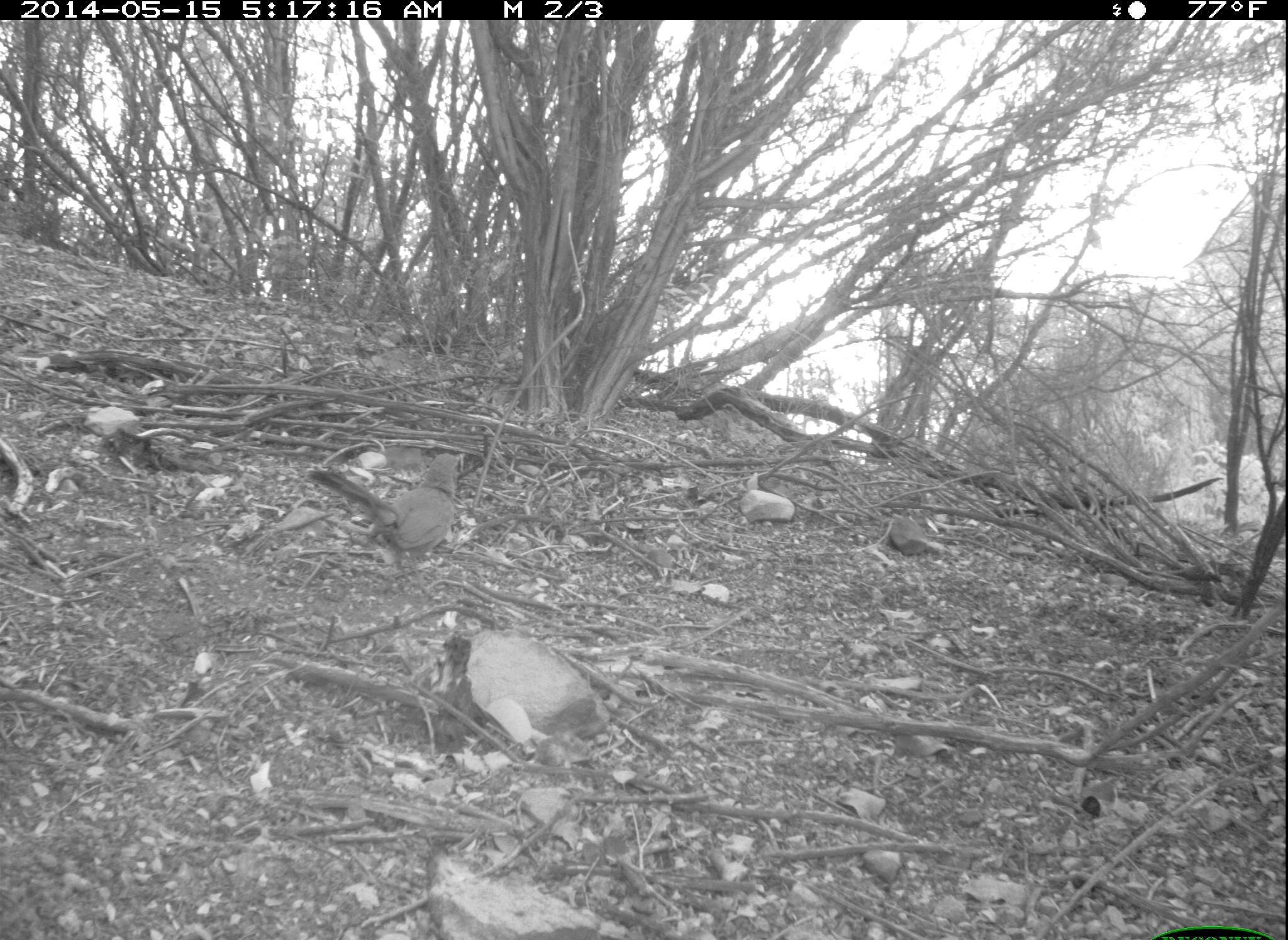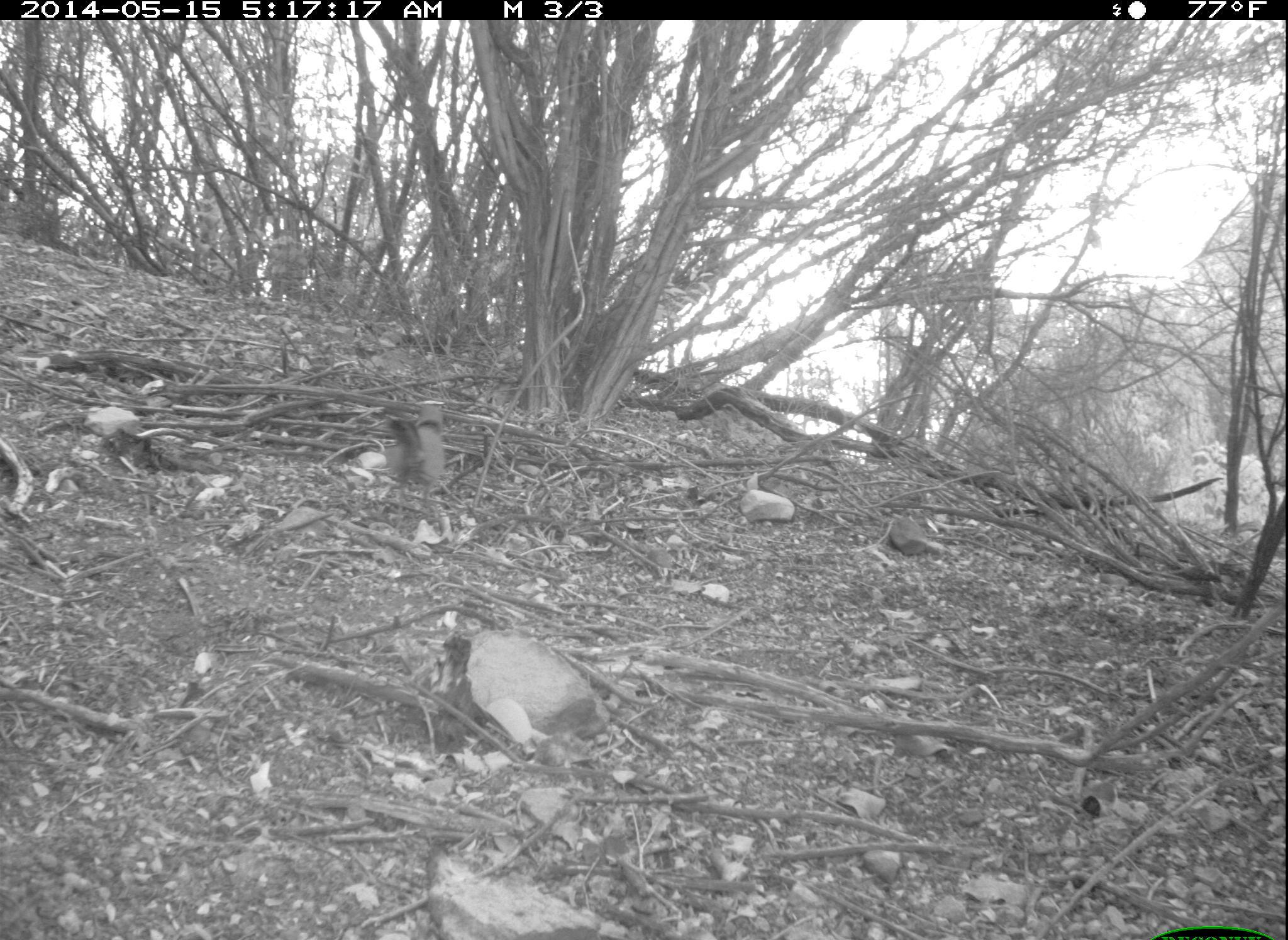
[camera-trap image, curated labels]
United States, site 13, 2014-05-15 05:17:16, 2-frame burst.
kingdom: Animalia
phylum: Chordata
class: Aves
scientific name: Aves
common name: bird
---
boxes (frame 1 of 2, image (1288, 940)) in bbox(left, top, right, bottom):
bird: bbox(308, 453, 462, 596)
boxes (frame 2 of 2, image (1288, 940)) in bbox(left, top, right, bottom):
bird: bbox(385, 405, 447, 512)